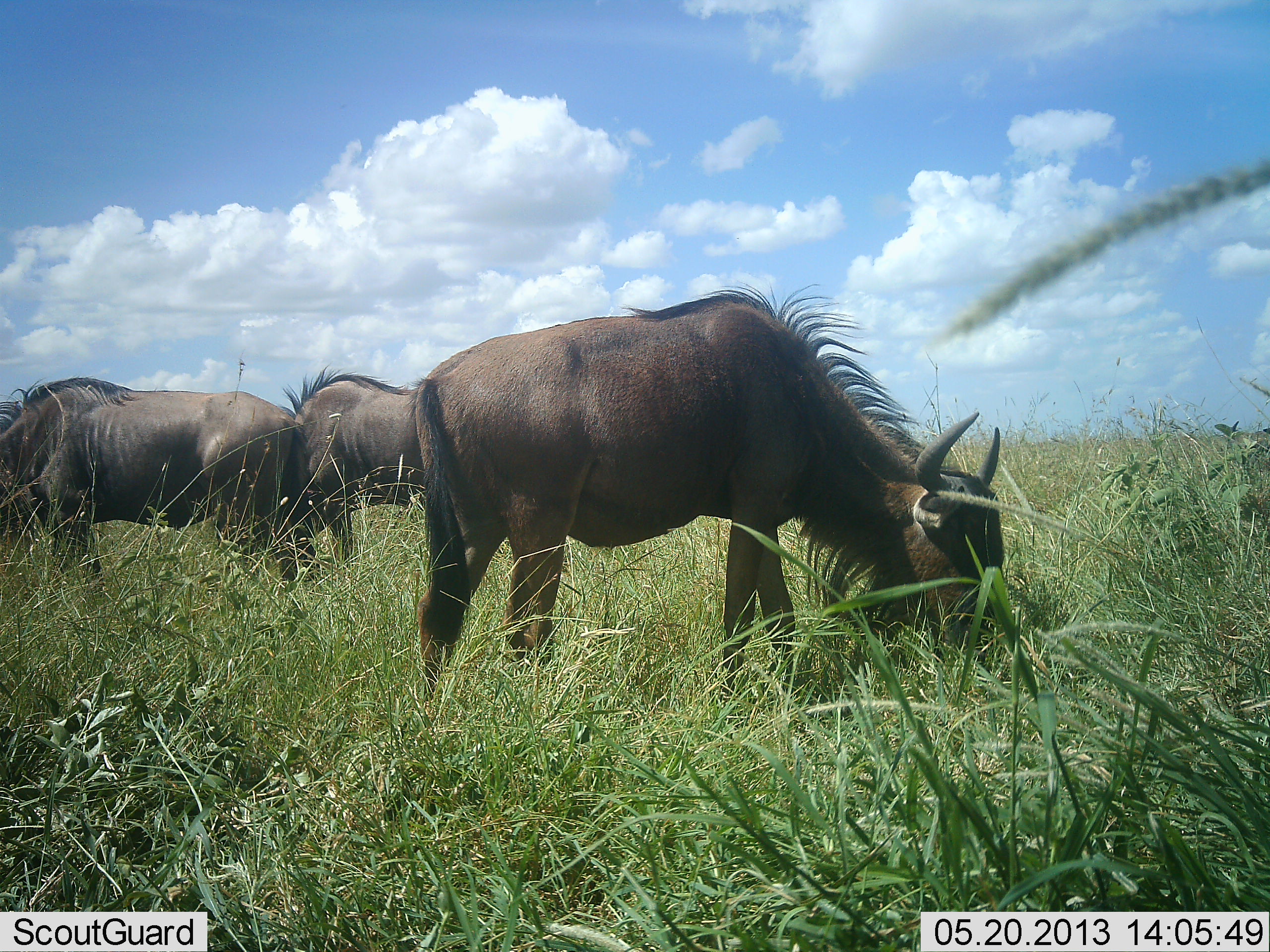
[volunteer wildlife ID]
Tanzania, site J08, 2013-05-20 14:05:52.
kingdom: Animalia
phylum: Chordata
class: Mammalia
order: Artiodactyla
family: Bovidae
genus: Connochaetes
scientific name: Connochaetes taurinus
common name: blue wildebeest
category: wildebeest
Wildebeest (blue wildebeest) (Connochaetes taurinus), count 3. Behavior (volunteer vote fractions): standing 27%, resting 0%, moving 0%, interacting 0%. Young present (vote fraction): 0%. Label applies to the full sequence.